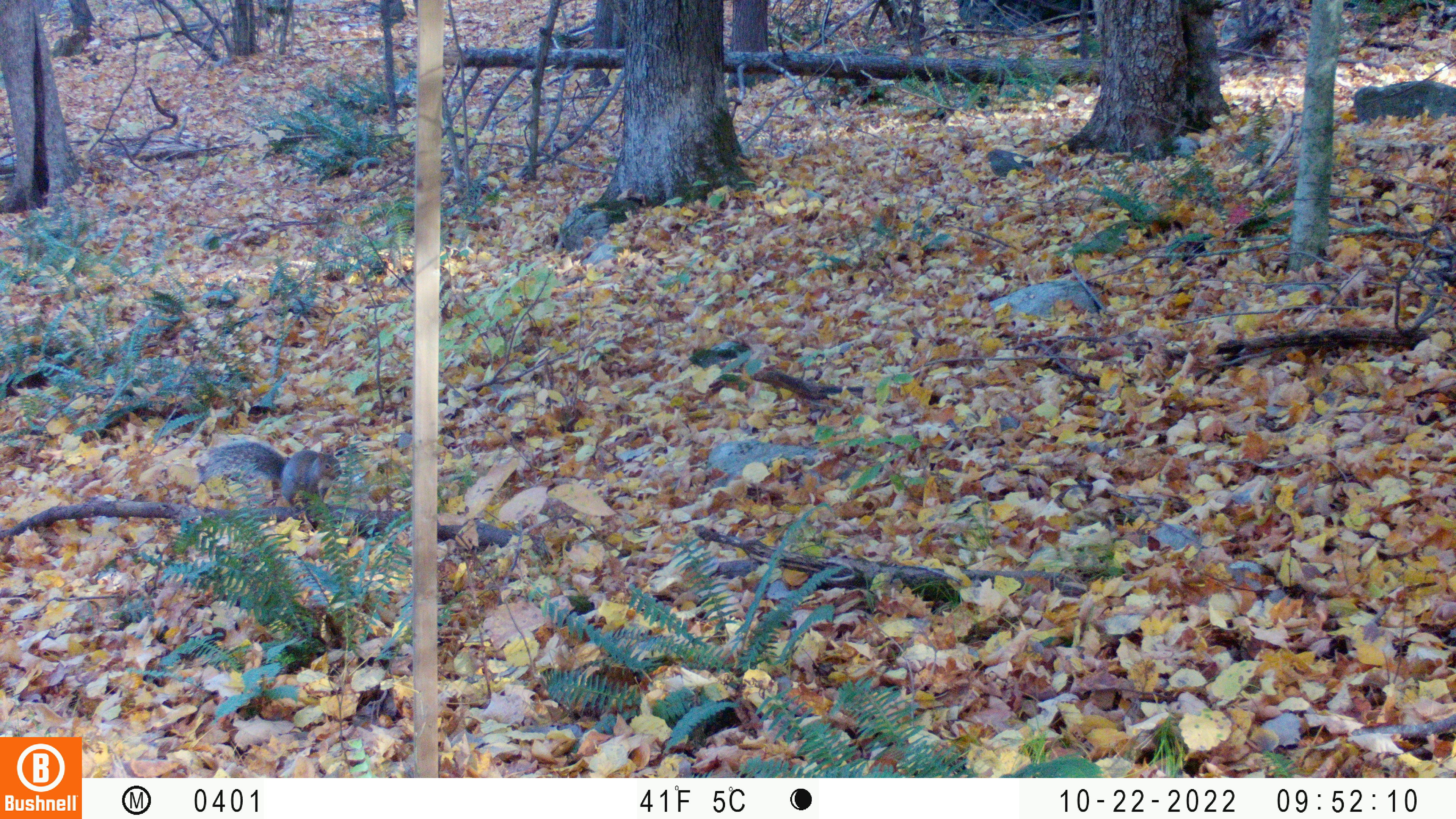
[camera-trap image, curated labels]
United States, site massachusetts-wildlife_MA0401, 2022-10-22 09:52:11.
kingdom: Animalia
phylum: Chordata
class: Mammalia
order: Rodentia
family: Sciuridae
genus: Sciurus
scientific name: Sciurus carolinensis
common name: gray squirrel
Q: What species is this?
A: Gray squirrel (Sciurus carolinensis).